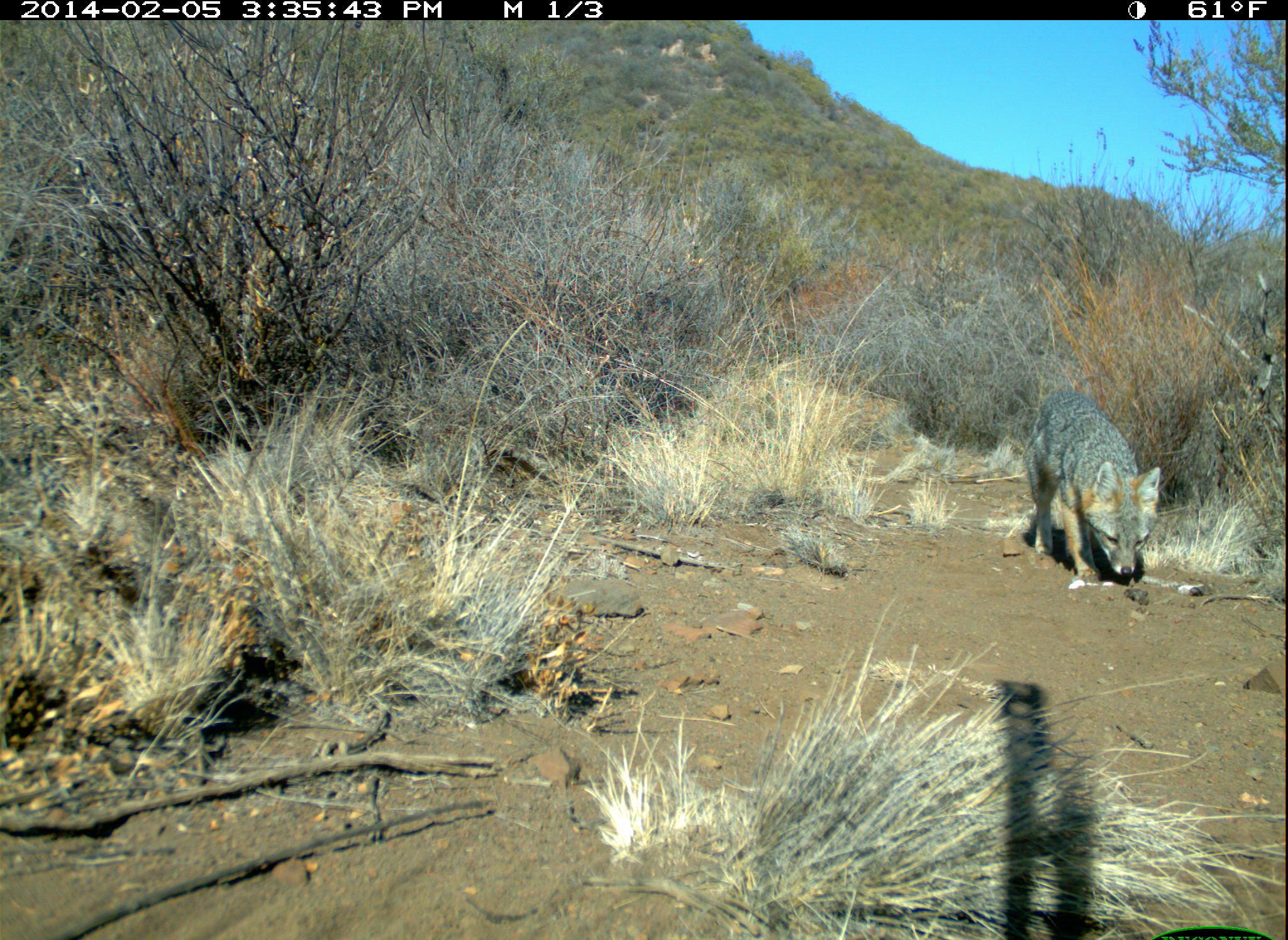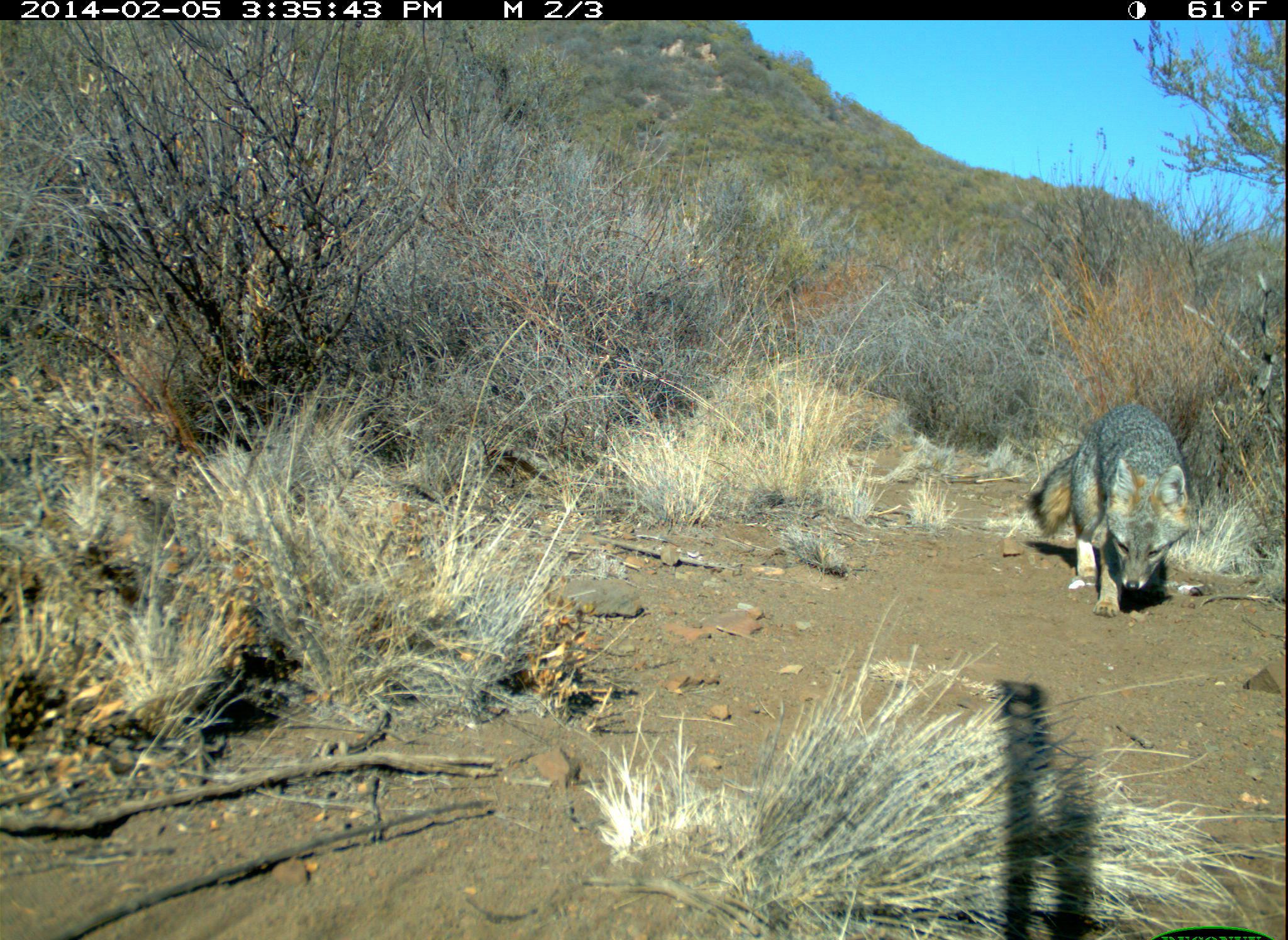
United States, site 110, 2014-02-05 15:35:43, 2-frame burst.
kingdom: Animalia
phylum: Chordata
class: Mammalia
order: Carnivora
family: Canidae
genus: Urocyon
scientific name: Urocyon cinereoargenteus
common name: gray fox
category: fox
Fox (gray fox) (Urocyon cinereoargenteus).